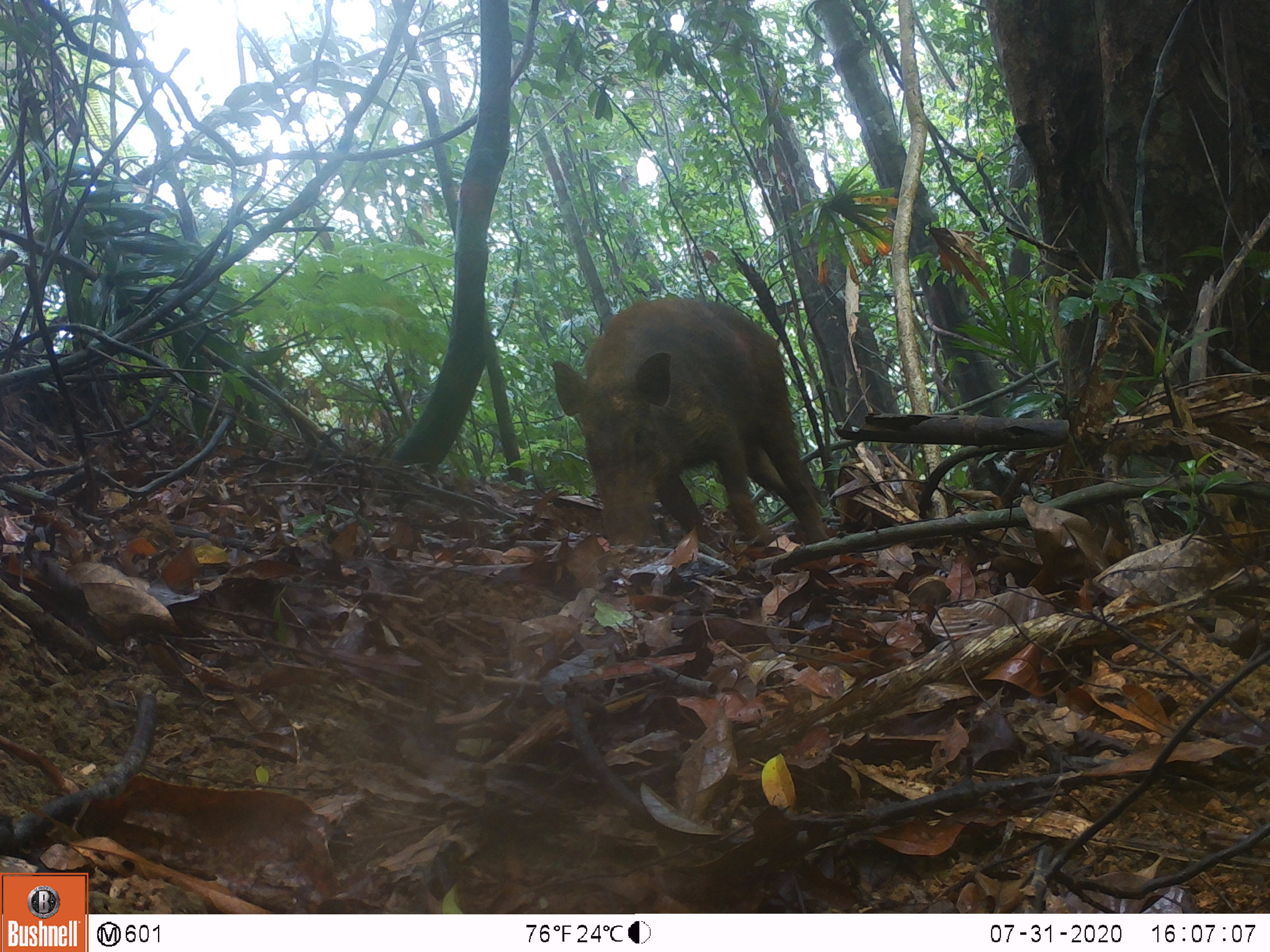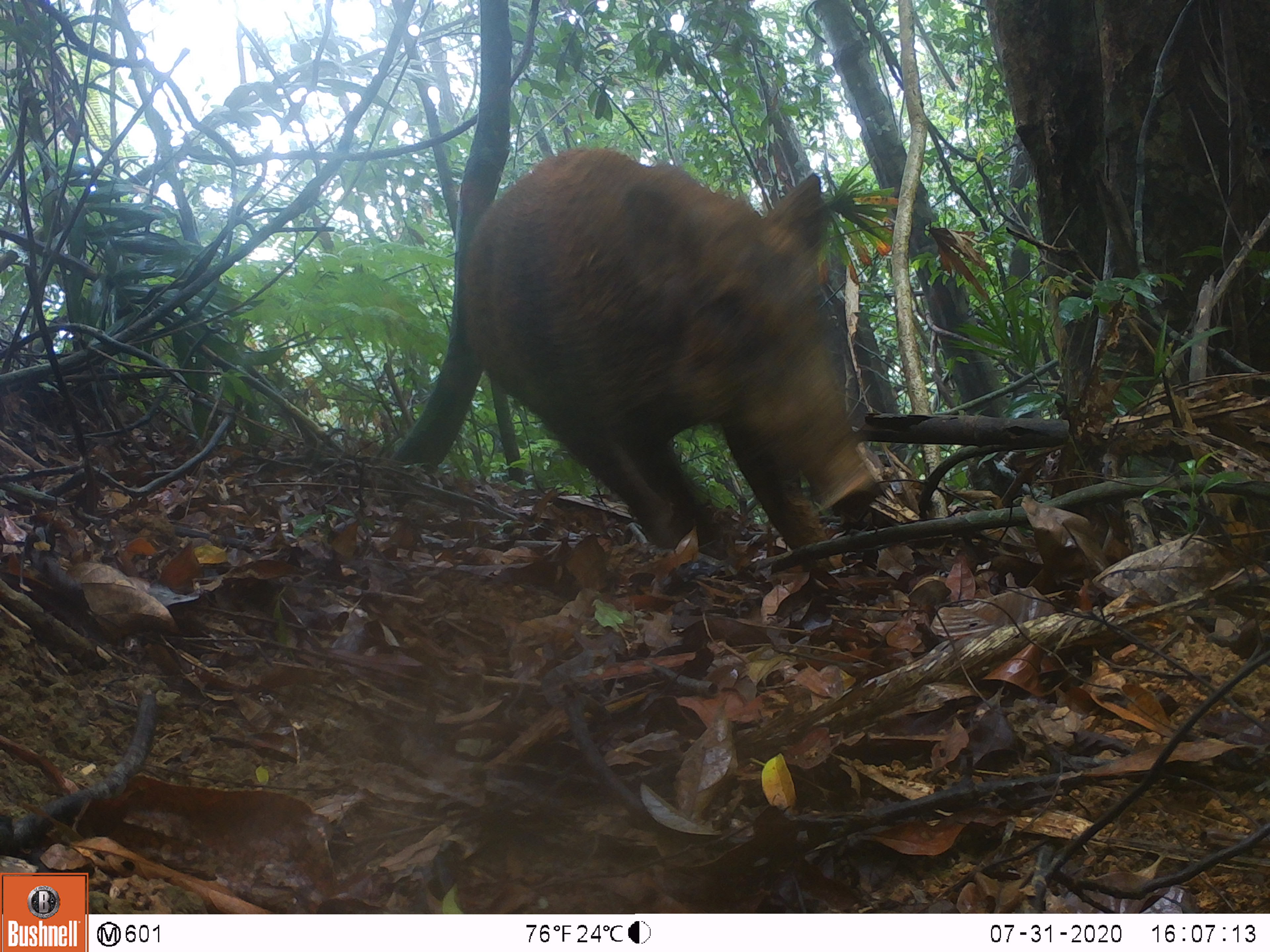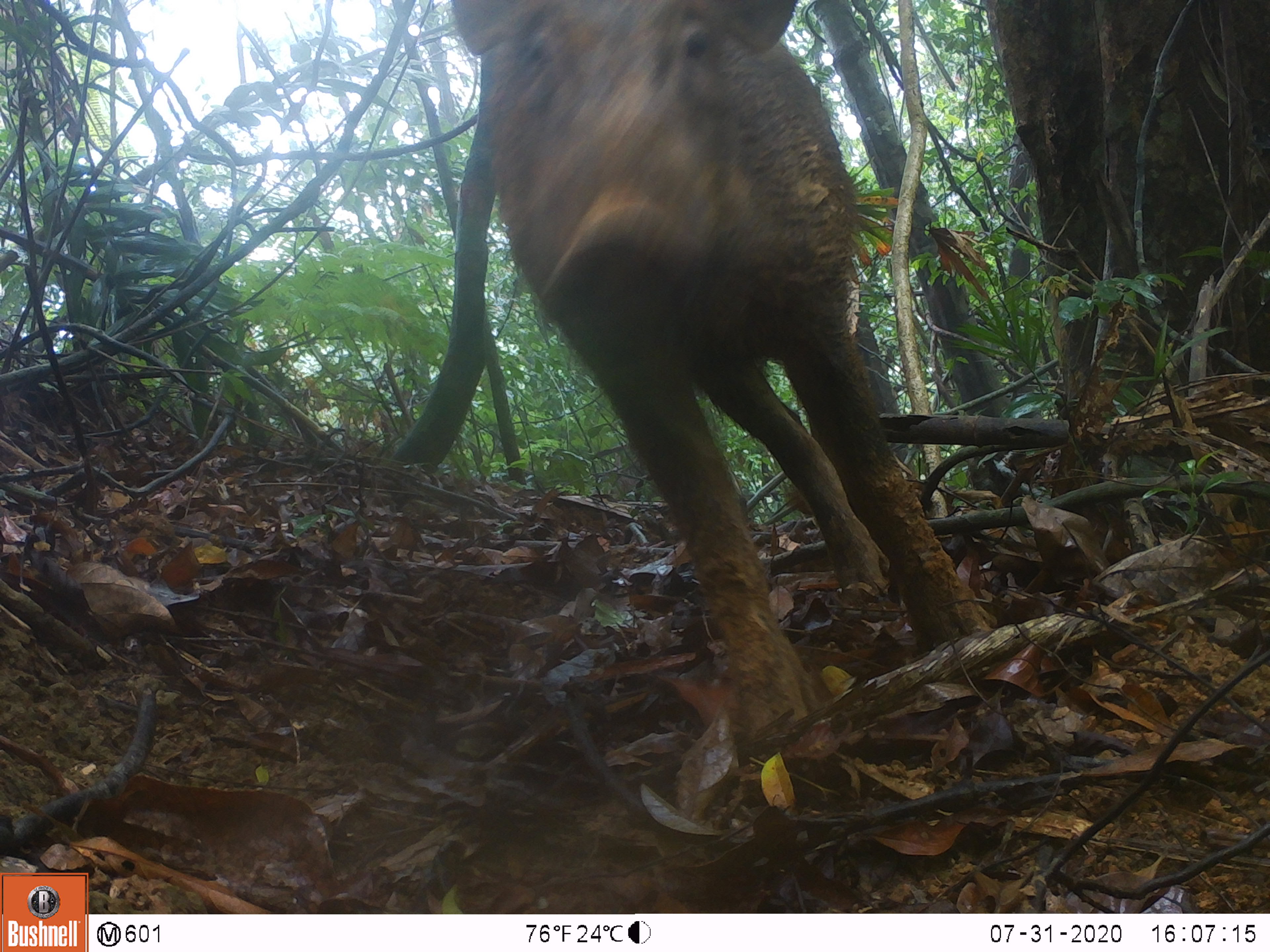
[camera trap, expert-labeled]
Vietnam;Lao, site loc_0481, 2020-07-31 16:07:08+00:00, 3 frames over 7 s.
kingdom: Animalia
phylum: Chordata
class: Mammalia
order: Artiodactyla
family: Suidae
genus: Sus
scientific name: Sus scrofa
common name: eurasian wild pig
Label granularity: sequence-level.